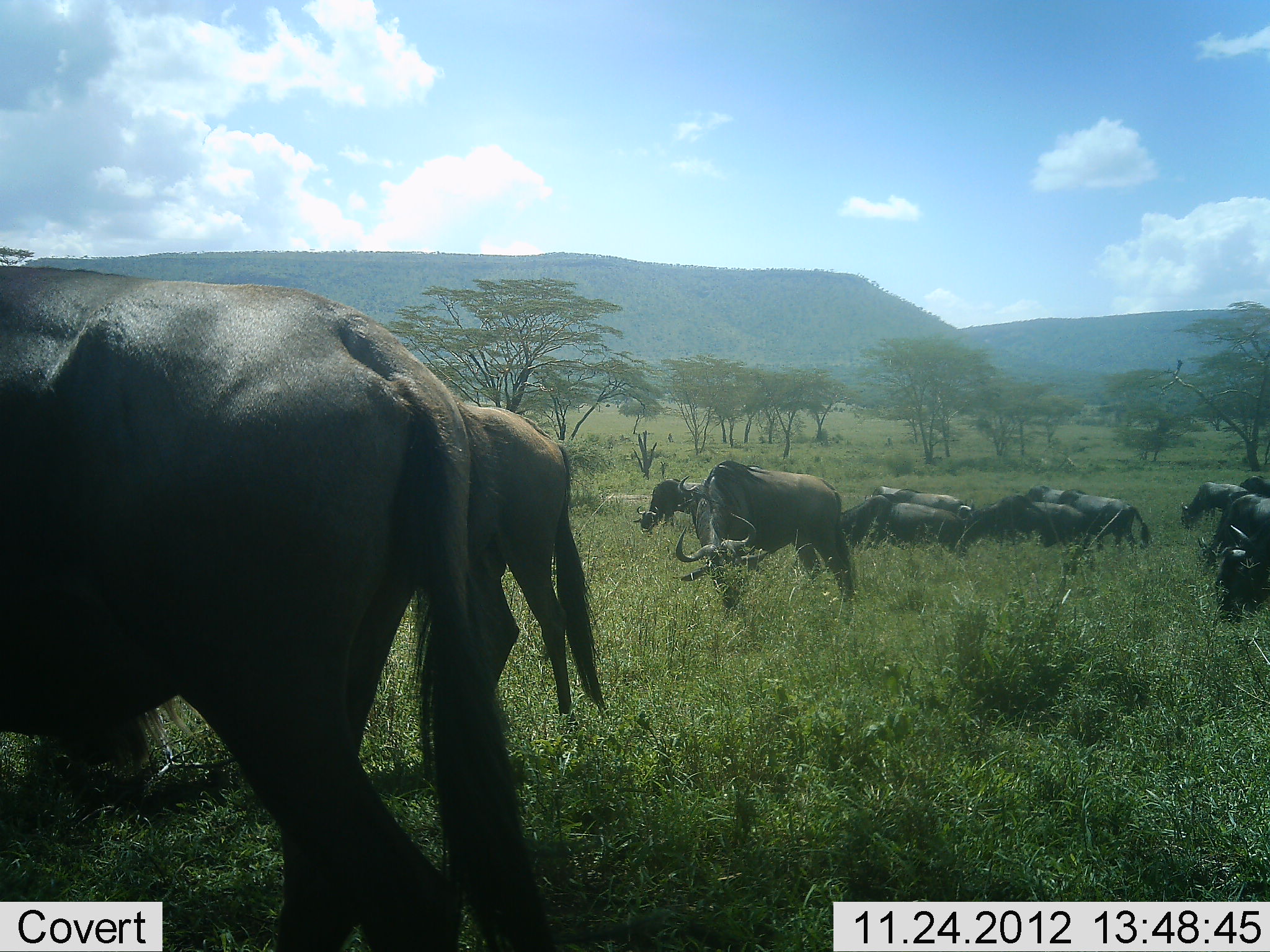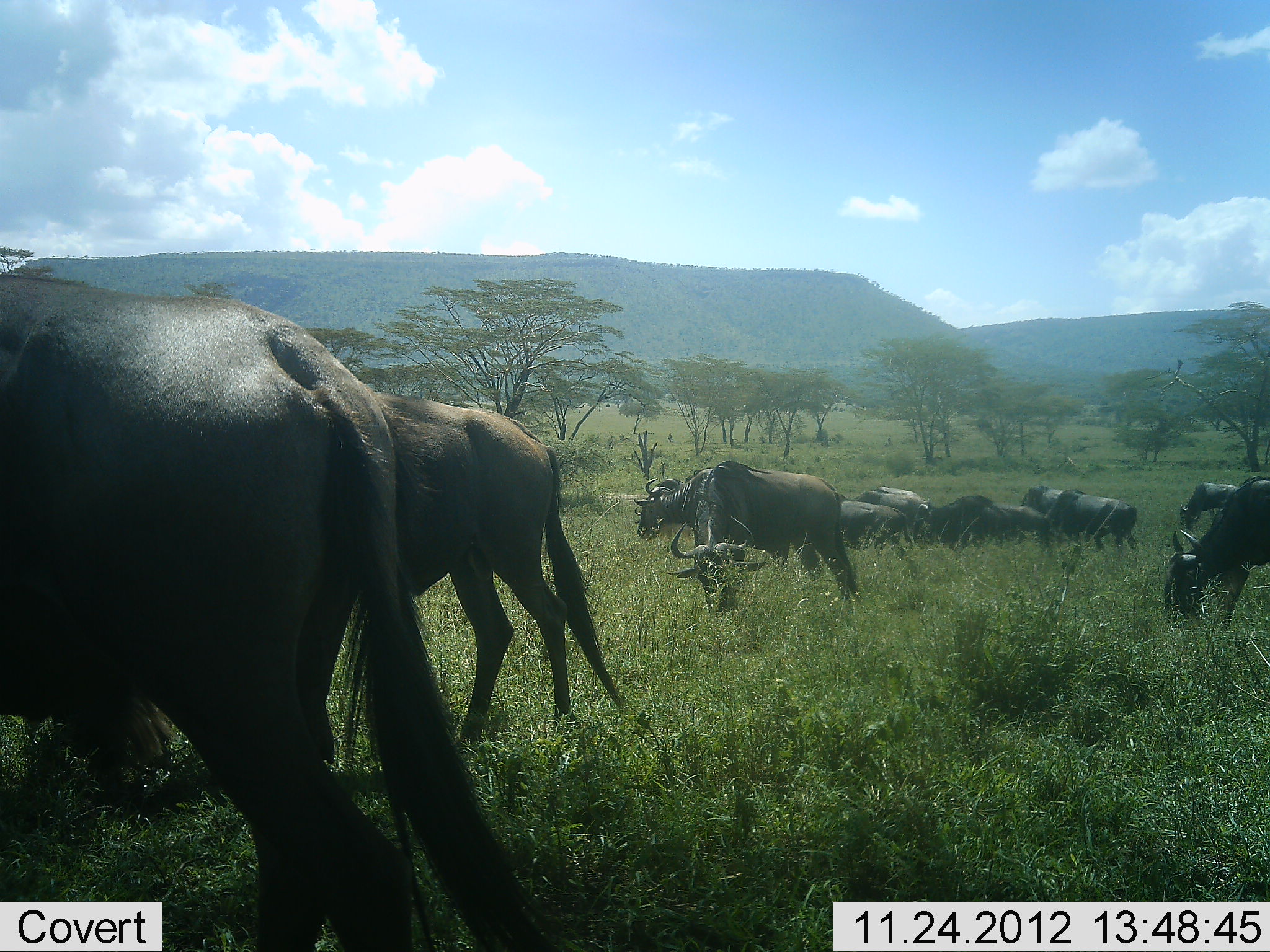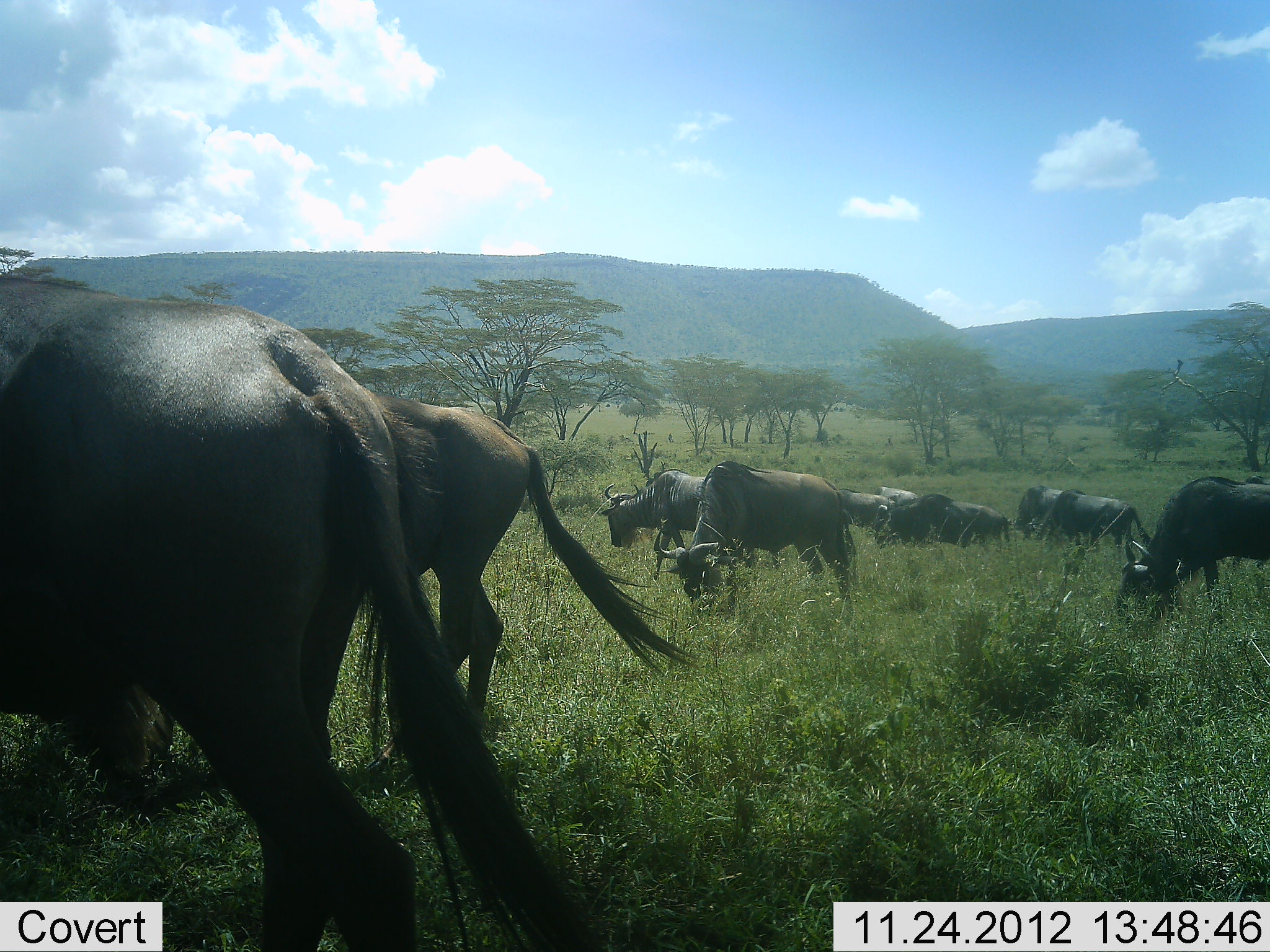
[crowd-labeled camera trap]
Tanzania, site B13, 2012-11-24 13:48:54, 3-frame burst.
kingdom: Animalia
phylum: Chordata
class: Mammalia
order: Artiodactyla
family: Bovidae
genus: Connochaetes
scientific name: Connochaetes taurinus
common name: blue wildebeest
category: wildebeest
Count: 11-50.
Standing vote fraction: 30%.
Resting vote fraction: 0%.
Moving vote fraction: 50%.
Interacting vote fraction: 0%.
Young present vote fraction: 0%.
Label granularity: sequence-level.